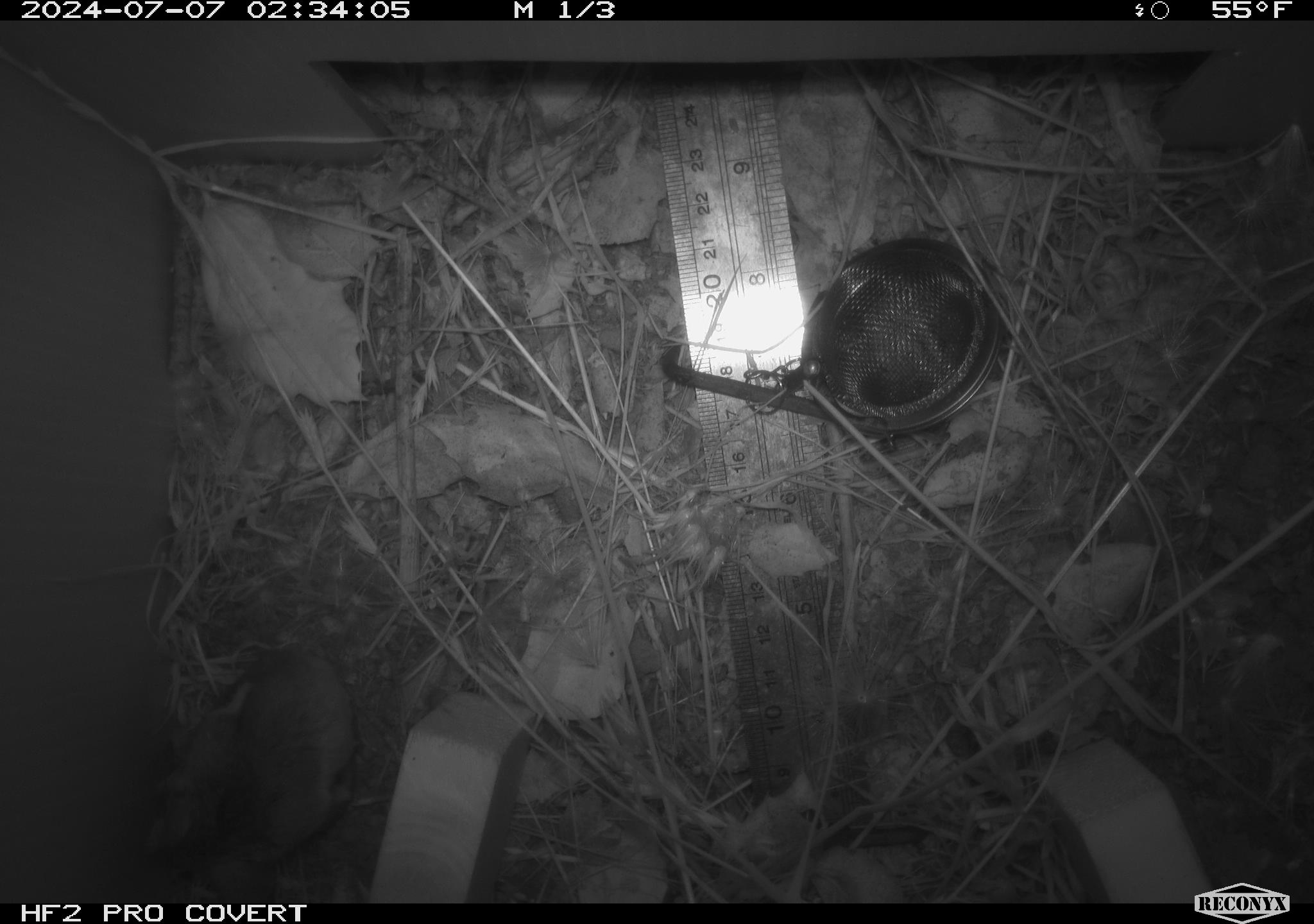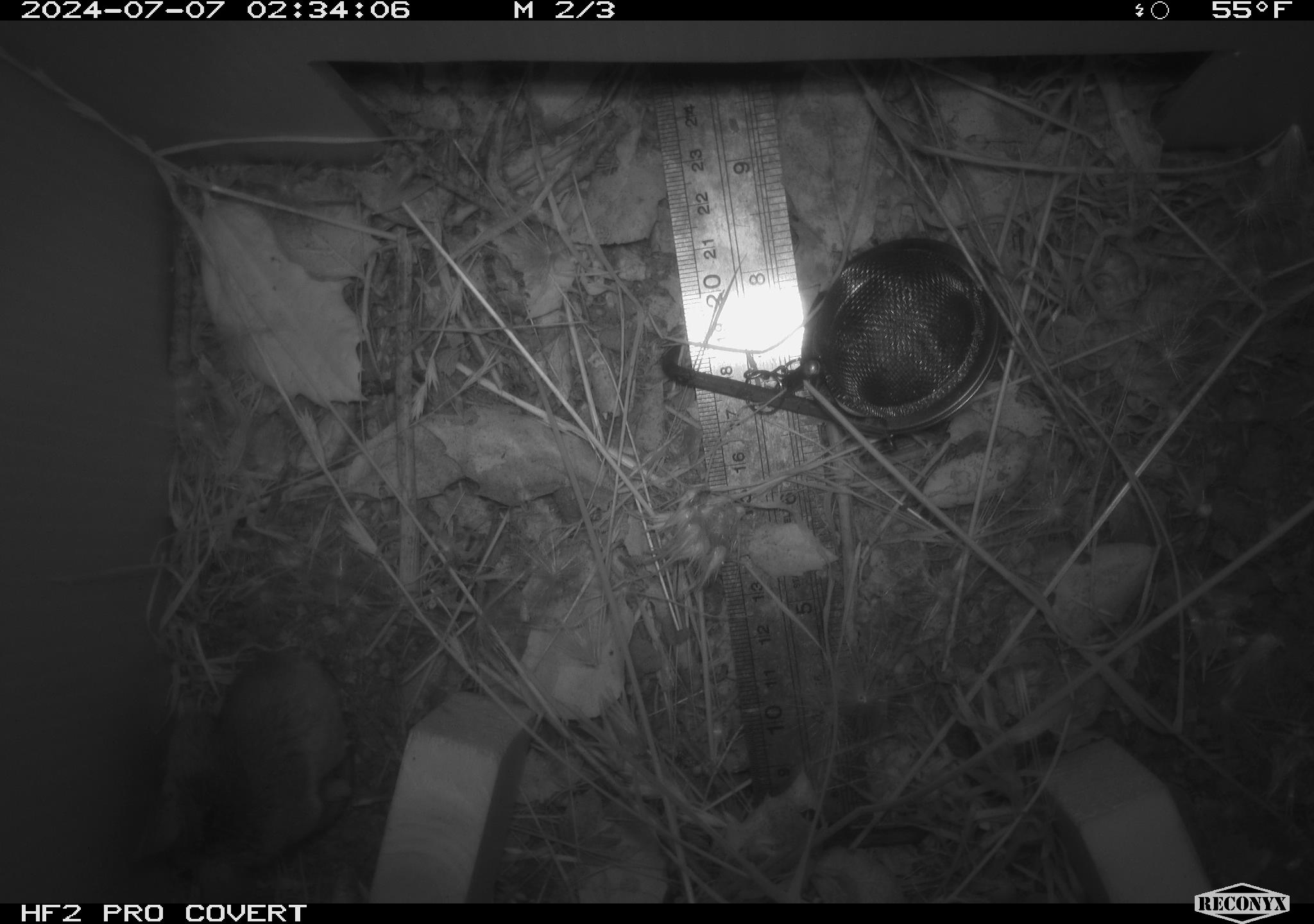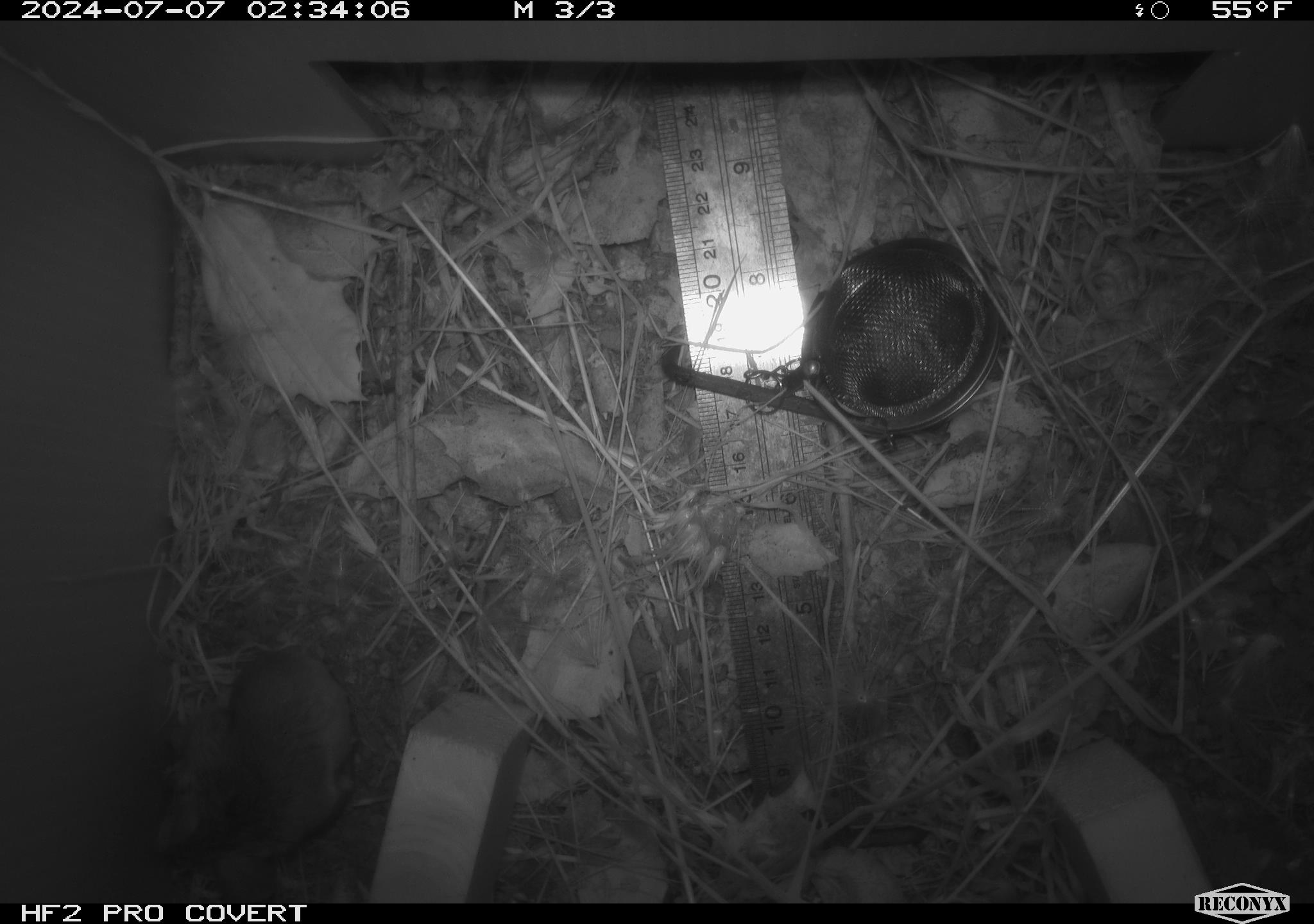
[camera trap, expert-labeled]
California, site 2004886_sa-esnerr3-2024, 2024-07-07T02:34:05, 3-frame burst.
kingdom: Animalia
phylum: Chordata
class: Mammalia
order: Rodentia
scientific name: Rodentia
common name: rodent